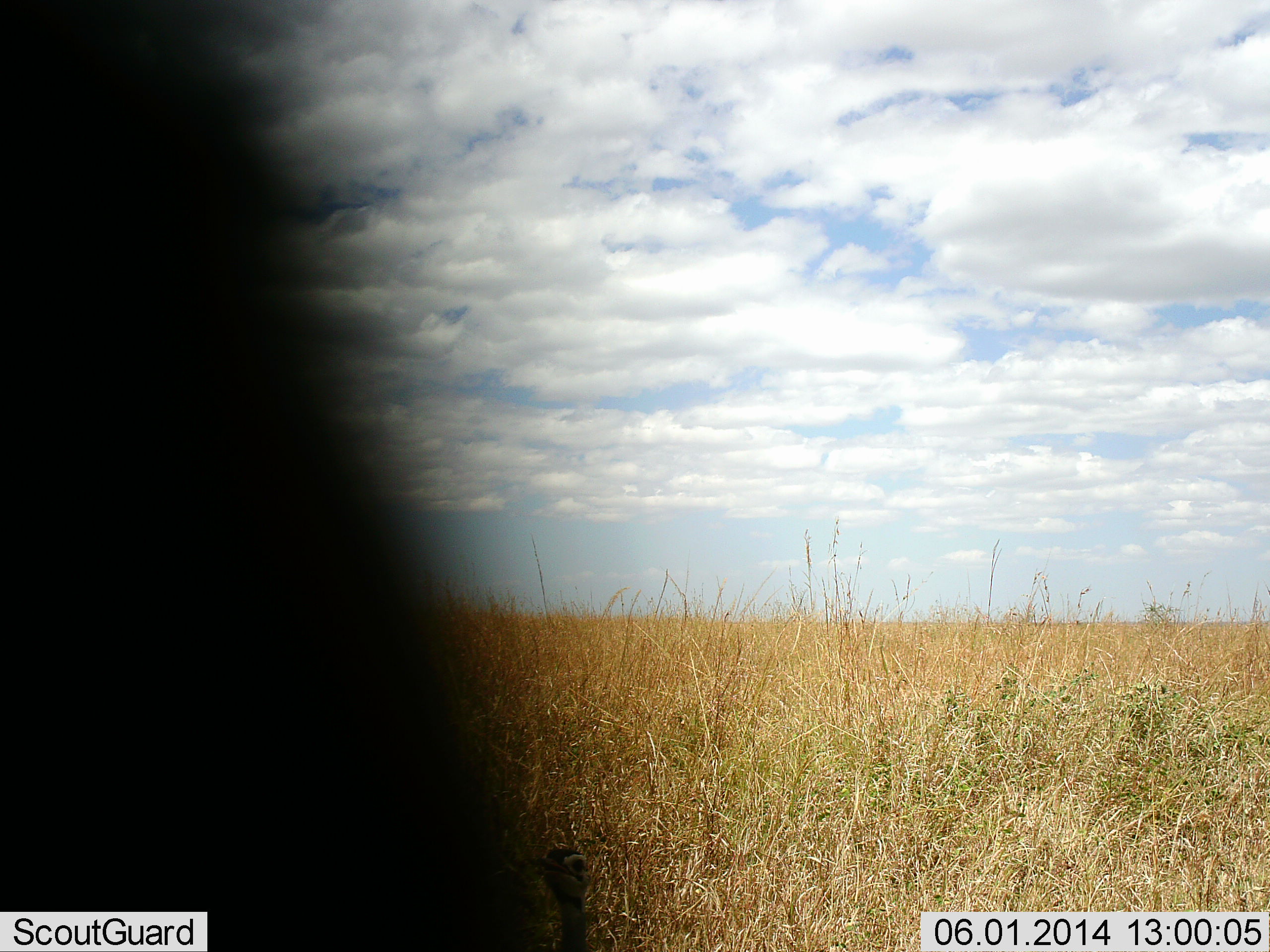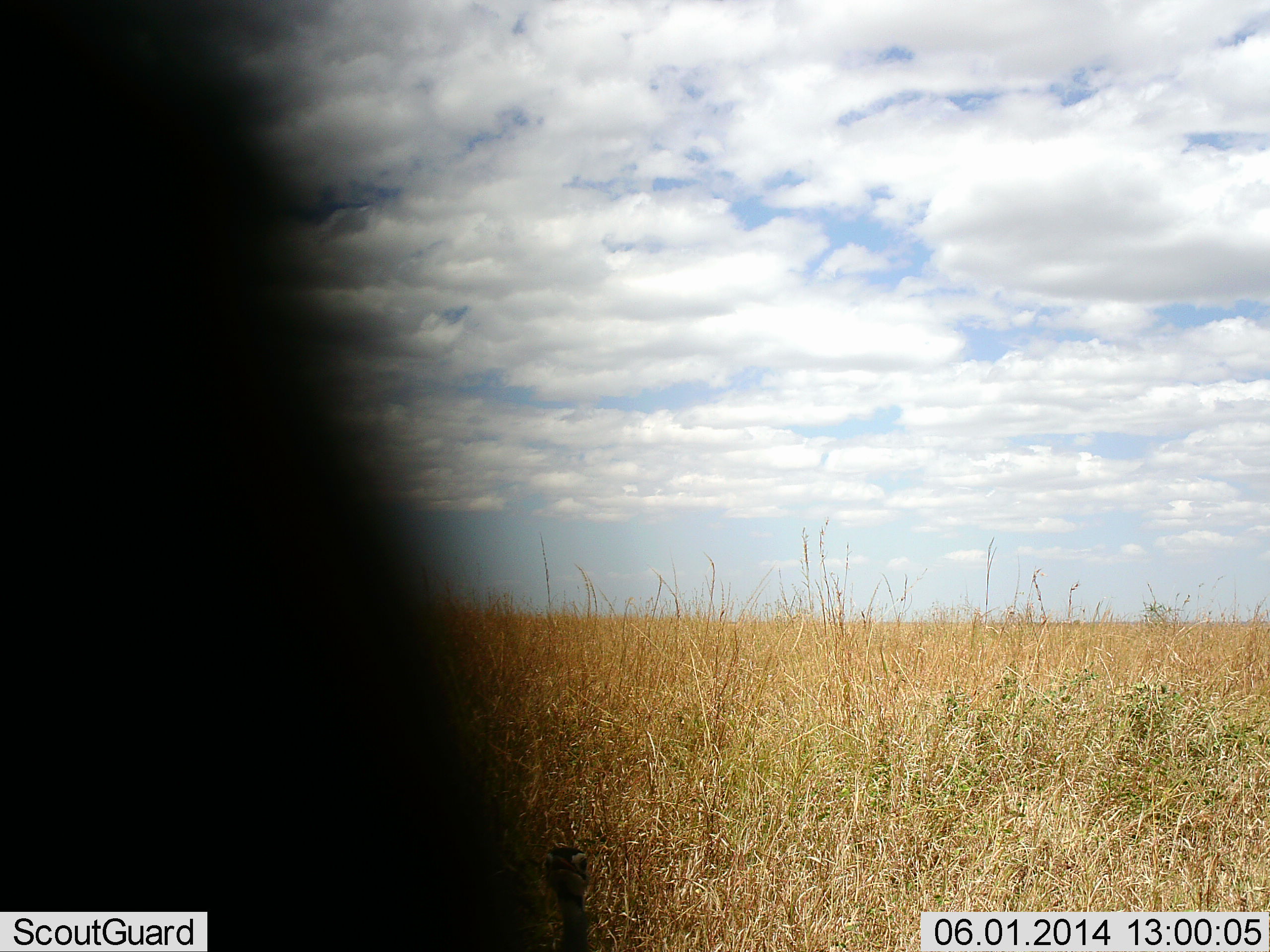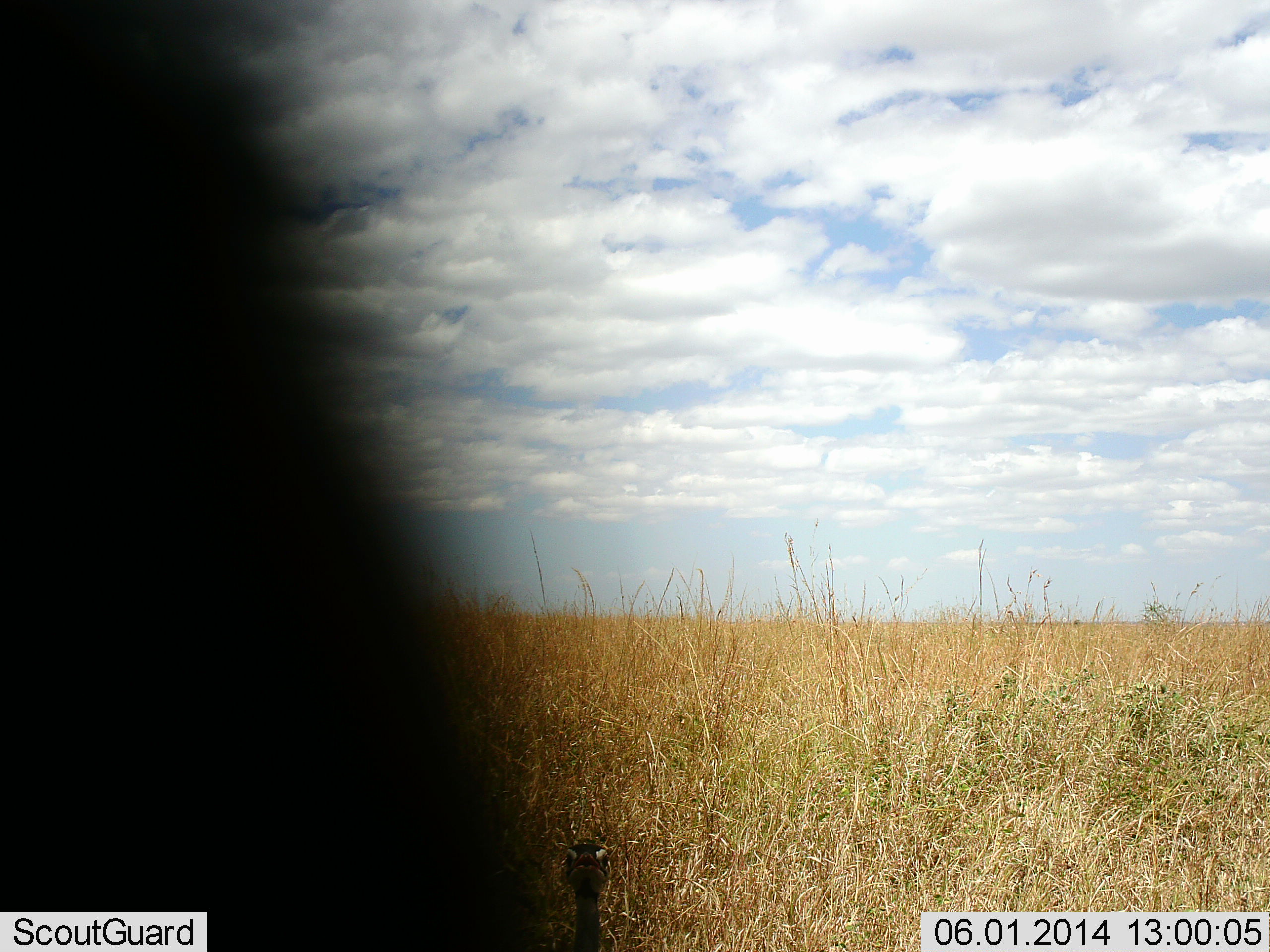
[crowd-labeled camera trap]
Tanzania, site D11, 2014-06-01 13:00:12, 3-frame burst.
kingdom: Animalia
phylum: Chordata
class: Aves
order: Otidiformes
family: Otididae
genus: Ardeotis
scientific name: Ardeotis kori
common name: kori bustard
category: koribustard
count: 1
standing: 86%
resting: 14%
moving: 0%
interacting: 0%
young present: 0%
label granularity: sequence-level